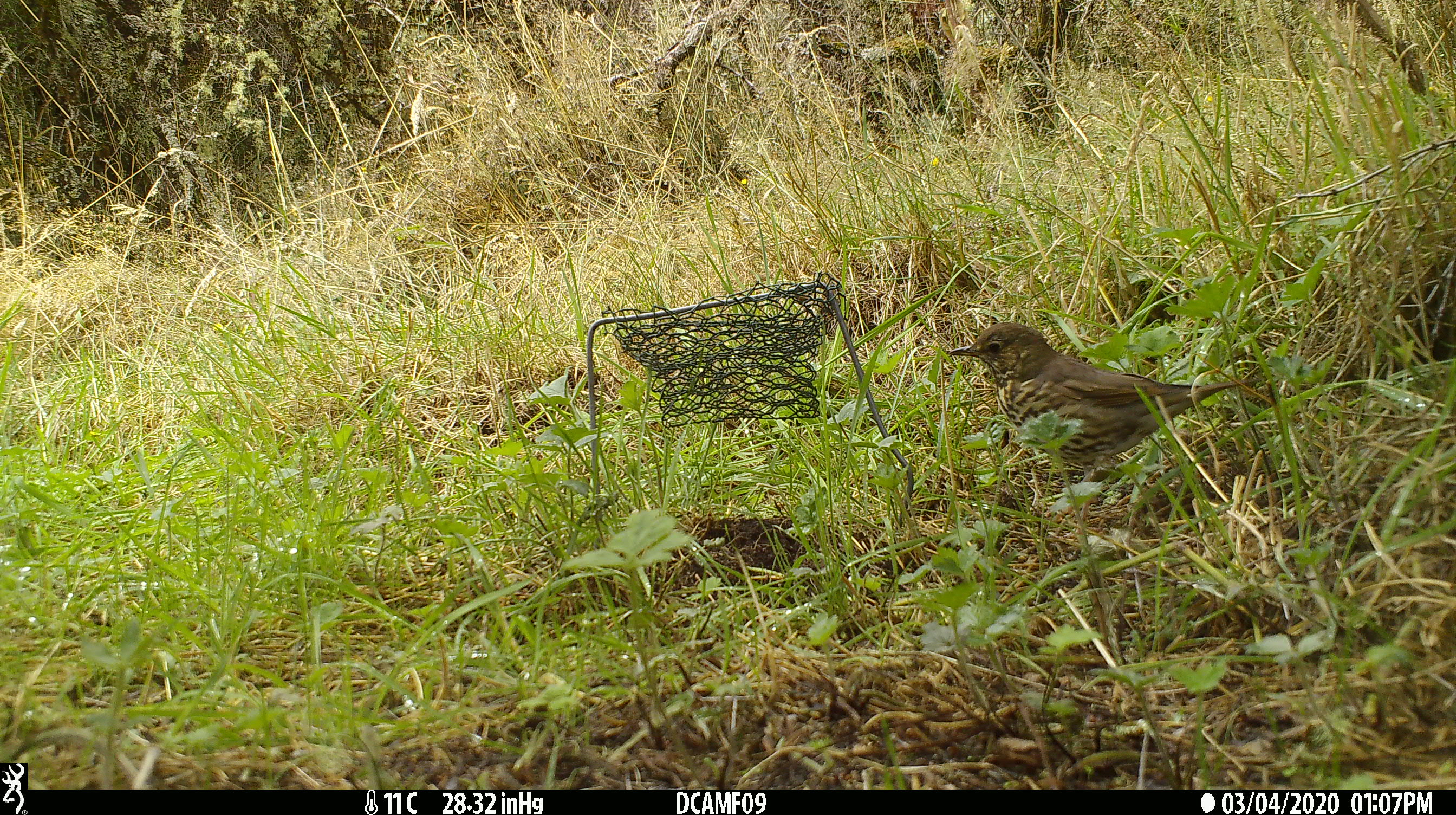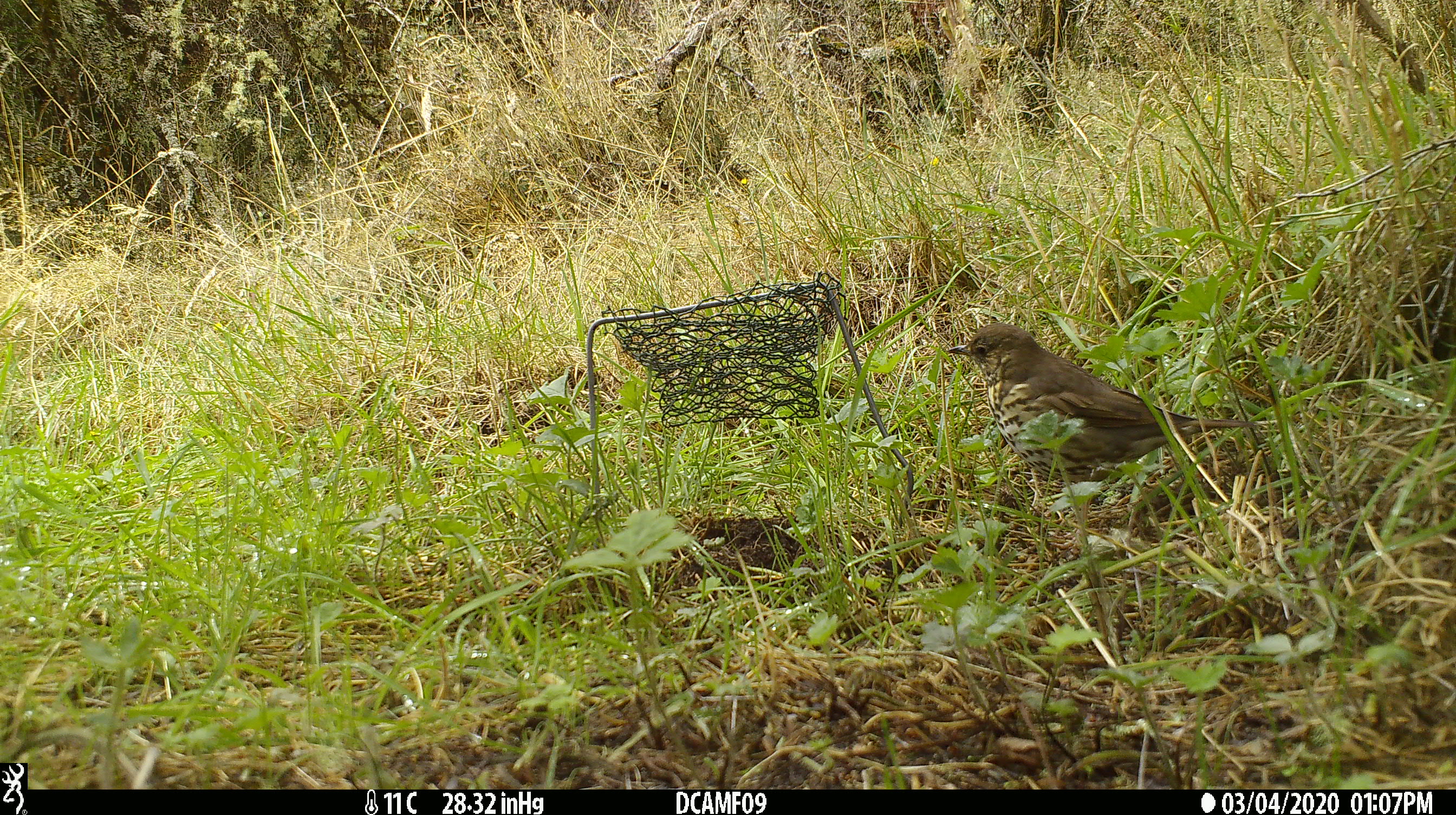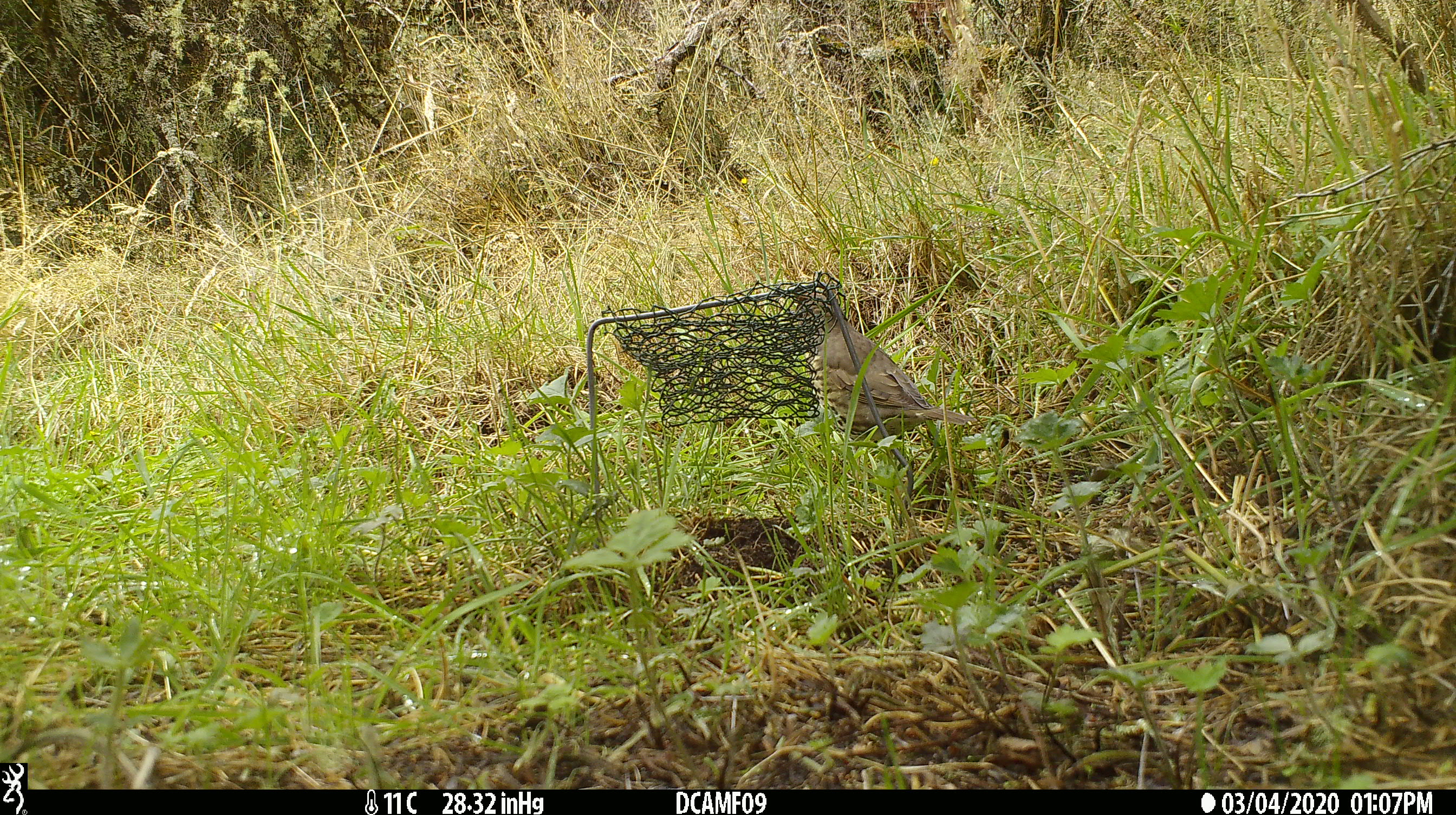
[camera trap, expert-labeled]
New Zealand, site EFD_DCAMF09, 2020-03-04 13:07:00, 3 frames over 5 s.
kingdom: Animalia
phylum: Chordata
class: Aves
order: Passeriformes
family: Turdidae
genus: Turdus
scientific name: Turdus philomelos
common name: song thrush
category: thrush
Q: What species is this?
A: Thrush (song thrush) (Turdus philomelos).